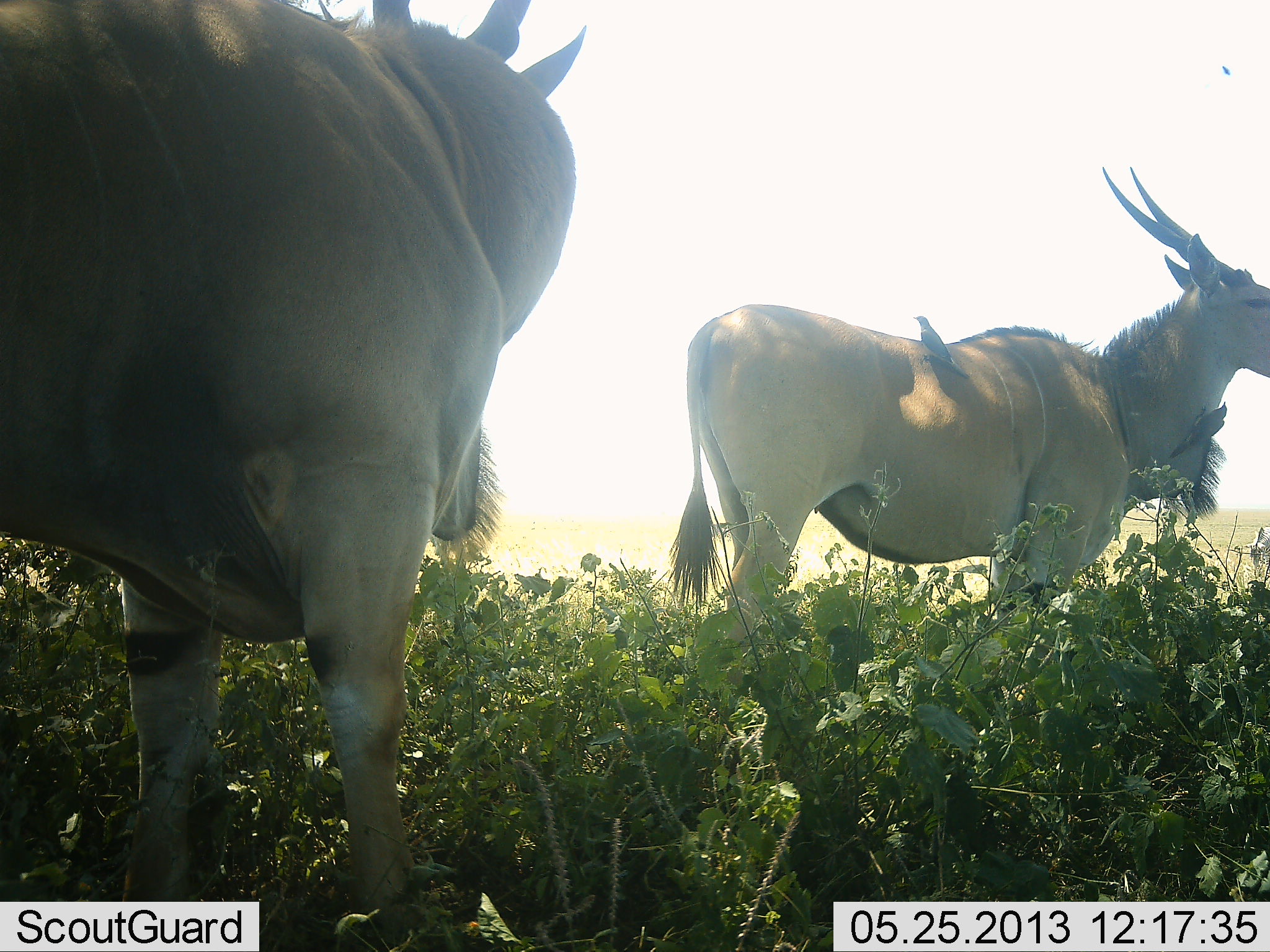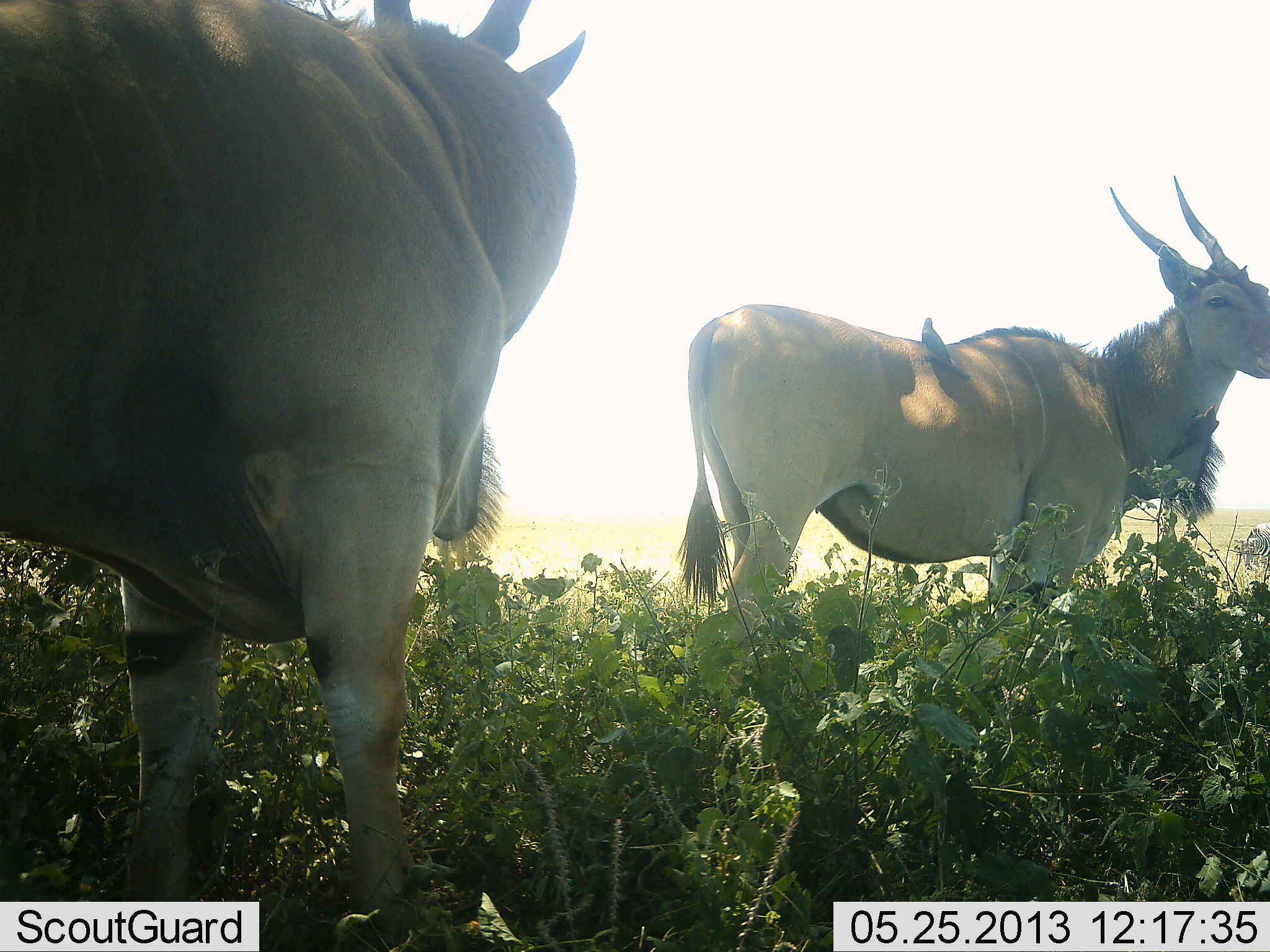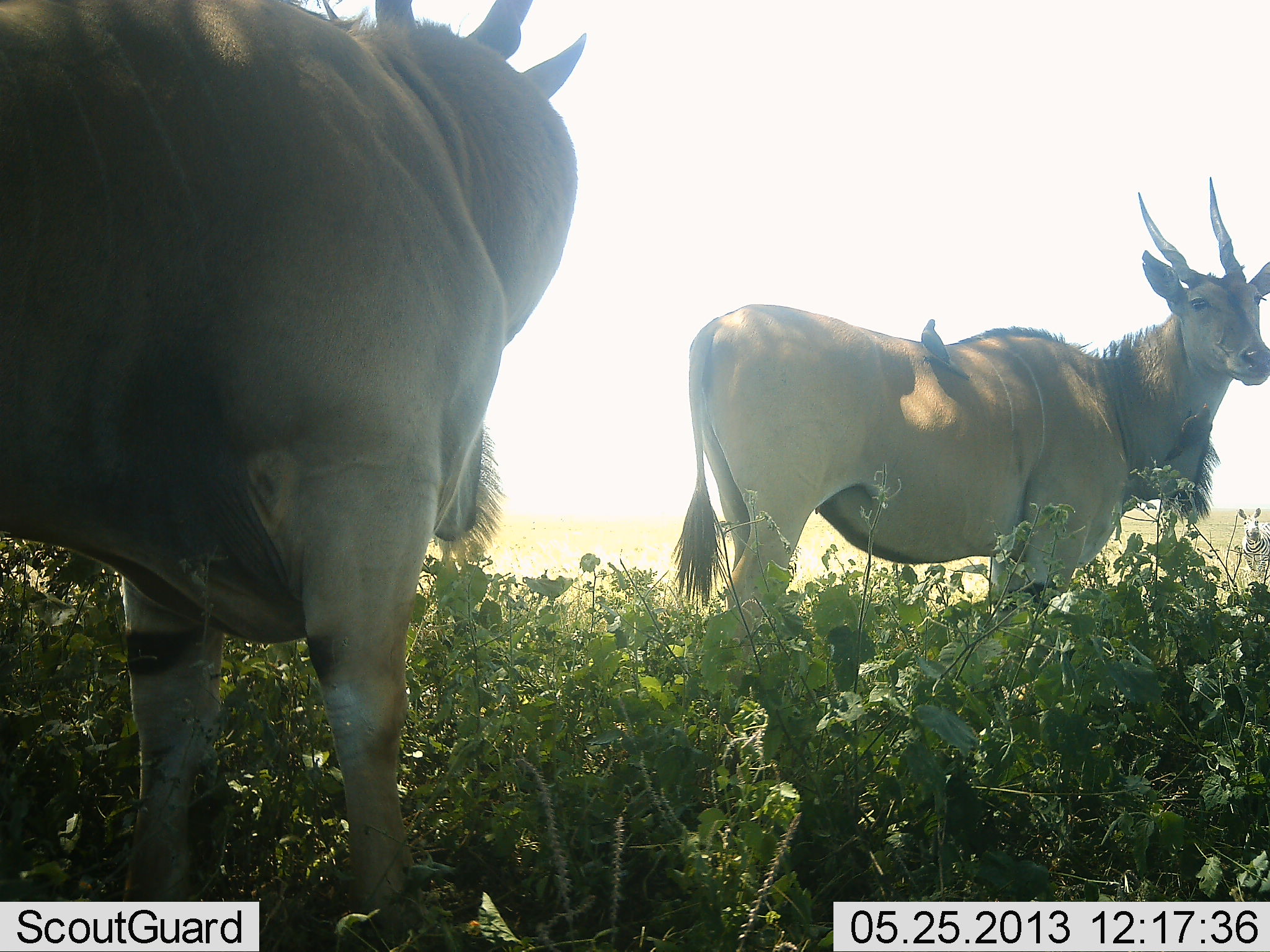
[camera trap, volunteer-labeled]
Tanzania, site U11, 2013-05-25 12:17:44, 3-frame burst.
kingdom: Animalia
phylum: Chordata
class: Mammalia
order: Artiodactyla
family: Bovidae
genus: Tragelaphus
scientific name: Tragelaphus oryx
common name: eland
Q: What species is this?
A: Eland (Tragelaphus oryx).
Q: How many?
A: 2.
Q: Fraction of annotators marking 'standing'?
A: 96%.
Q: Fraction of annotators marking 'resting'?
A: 4%.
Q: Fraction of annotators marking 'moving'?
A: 4%.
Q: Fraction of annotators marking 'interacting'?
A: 0%.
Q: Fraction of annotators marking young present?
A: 4%.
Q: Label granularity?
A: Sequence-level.